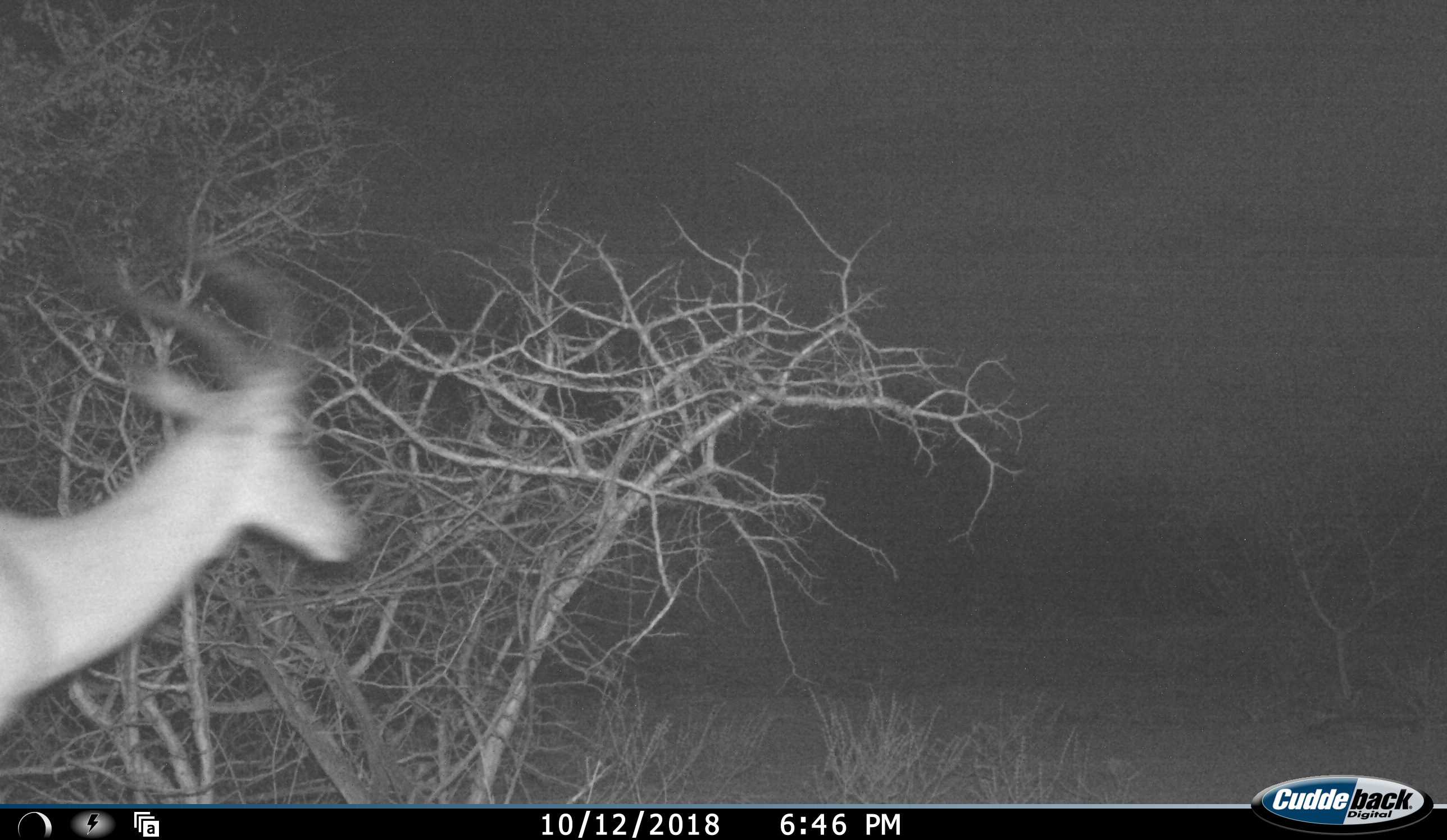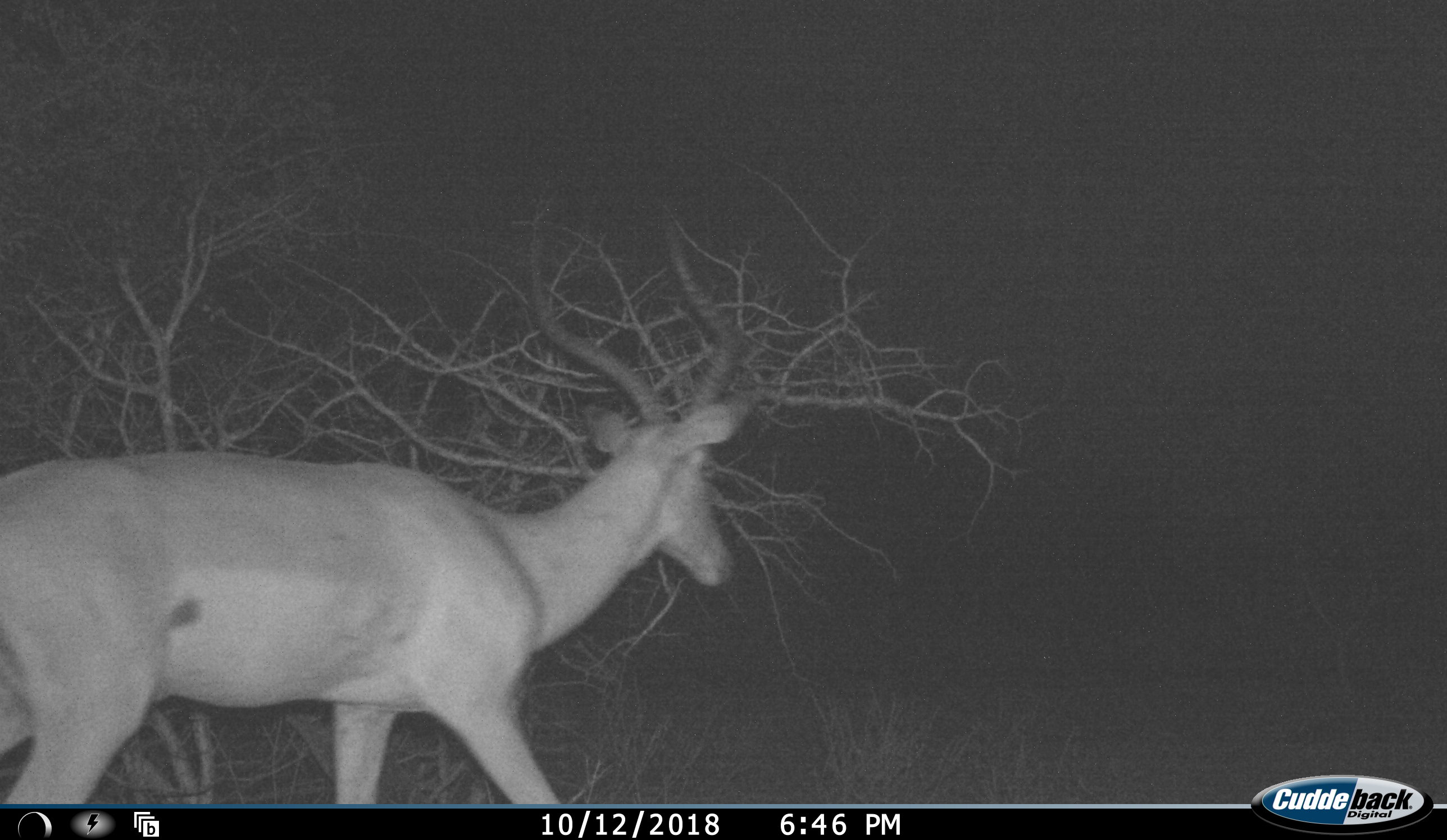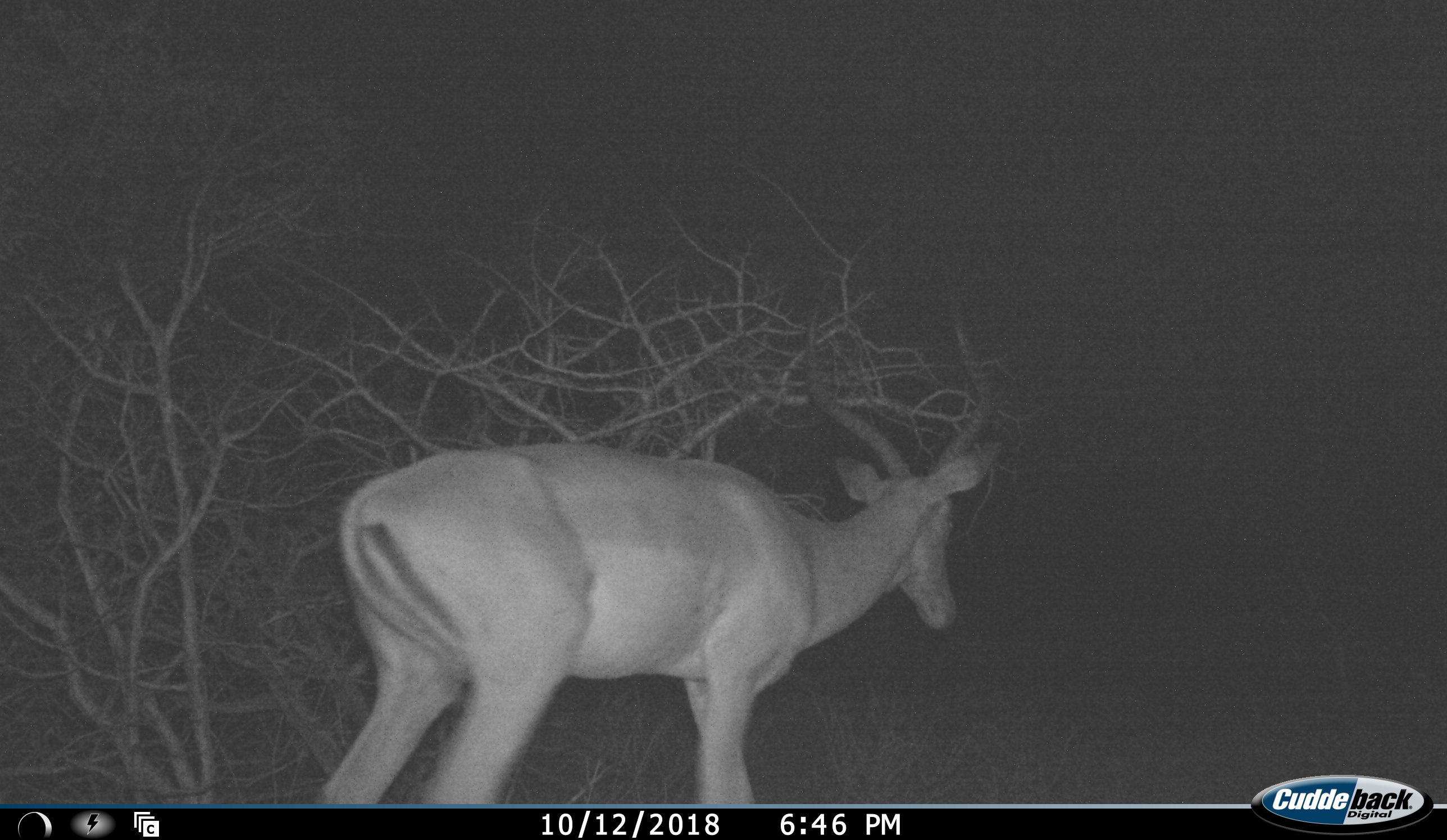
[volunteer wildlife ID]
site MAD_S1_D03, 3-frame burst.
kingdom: Animalia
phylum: Chordata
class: Mammalia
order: Artiodactyla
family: Bovidae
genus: Aepyceros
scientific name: Aepyceros melampus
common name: impala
Impala (Aepyceros melampus), count 1. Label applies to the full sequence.